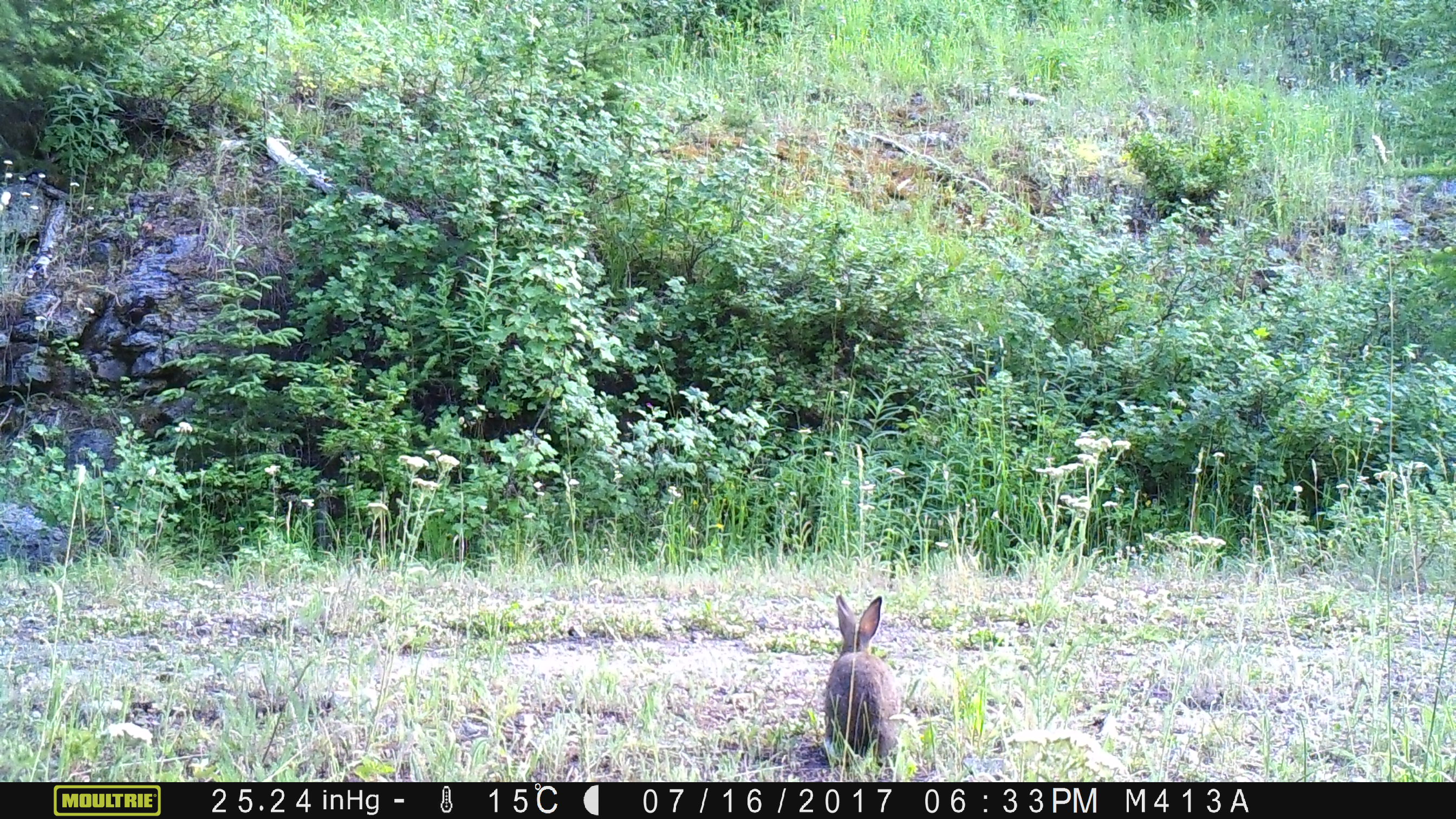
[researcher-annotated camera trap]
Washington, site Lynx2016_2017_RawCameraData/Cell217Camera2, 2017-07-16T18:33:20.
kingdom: Animalia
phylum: Chordata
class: Mammalia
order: Lagomorpha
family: Leporidae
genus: Lepus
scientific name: Lepus americanus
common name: snowshoe hare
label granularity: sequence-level